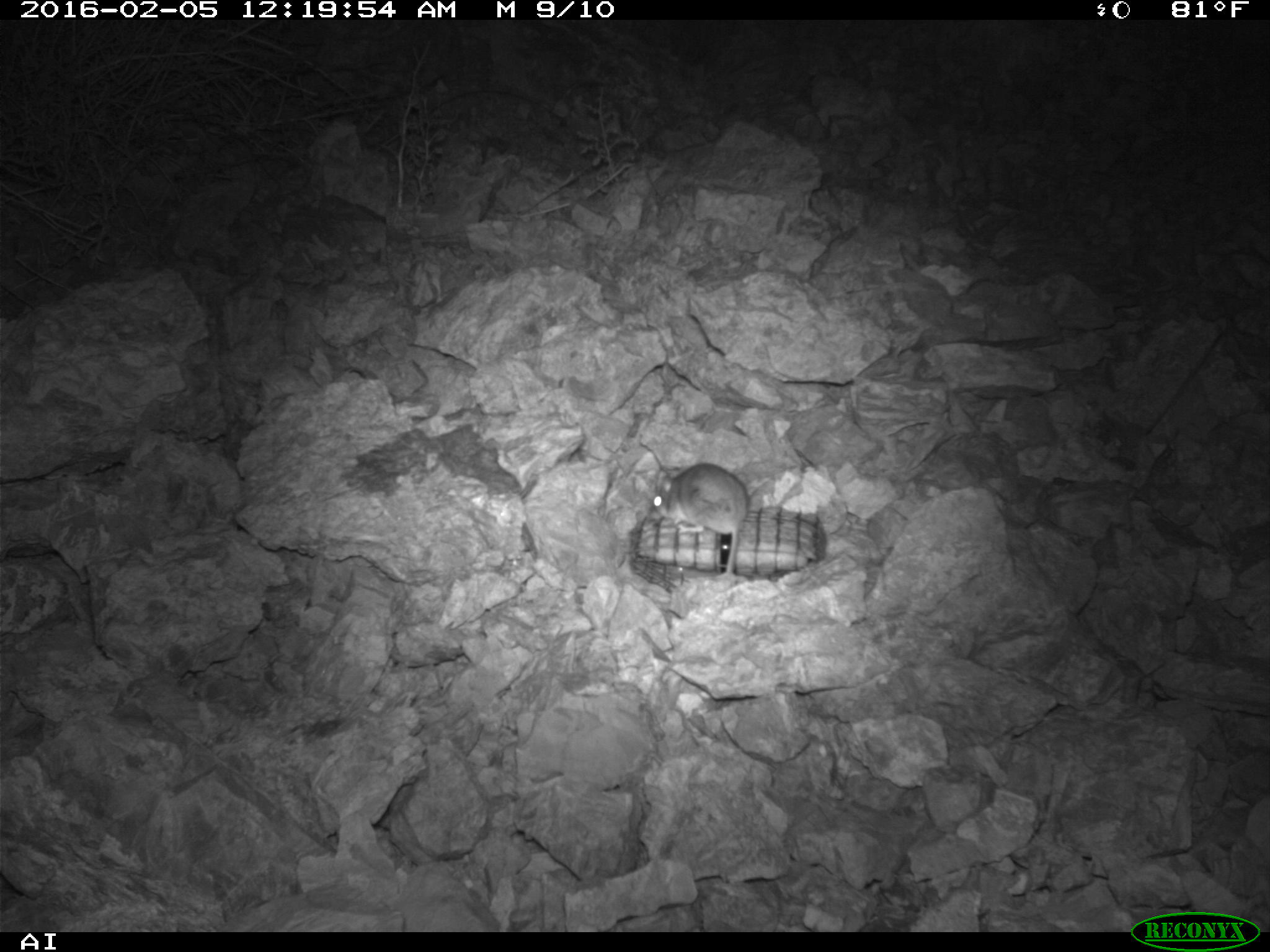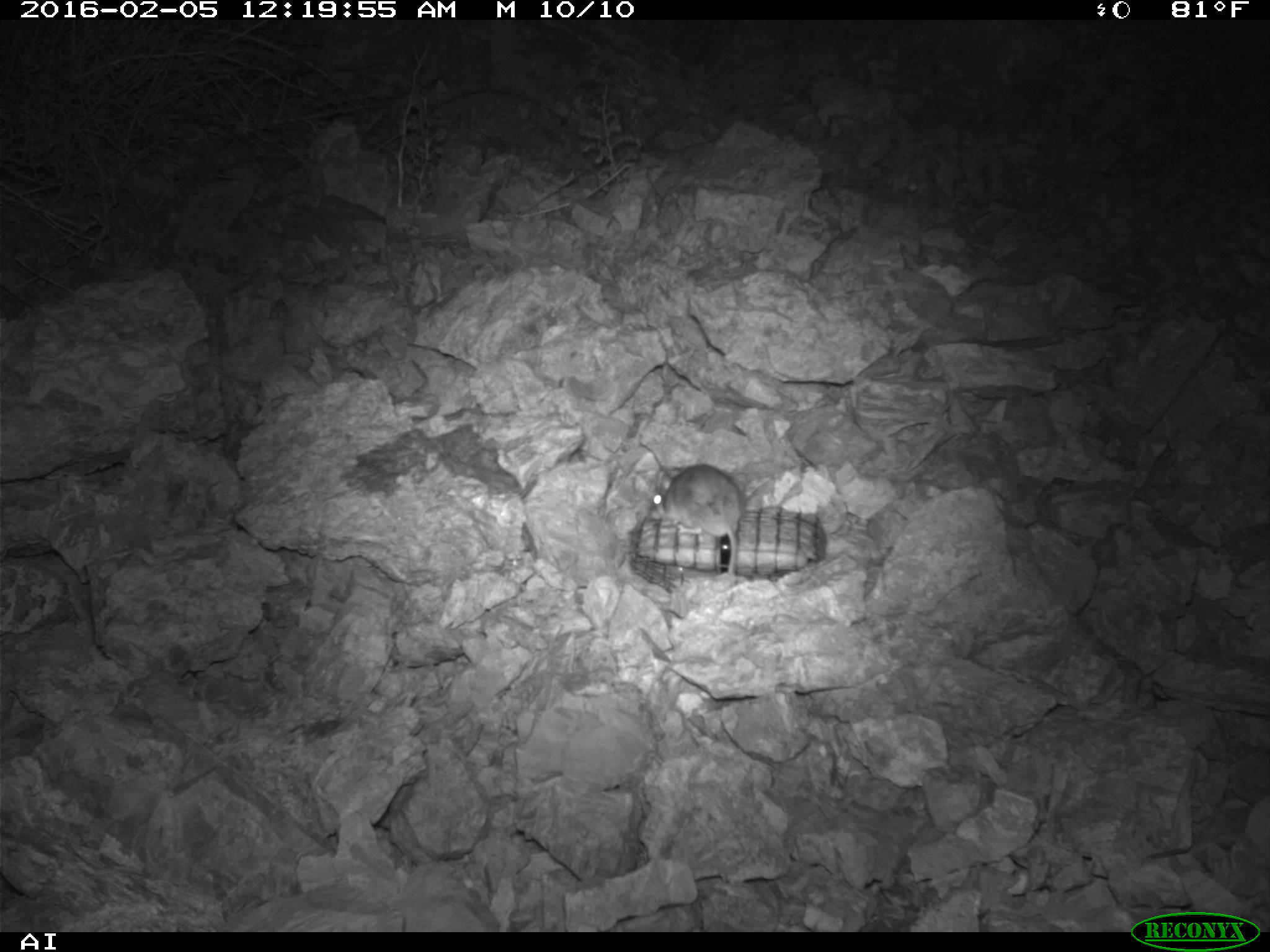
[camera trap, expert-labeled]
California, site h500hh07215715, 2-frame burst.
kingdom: Animalia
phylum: Chordata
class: Mammalia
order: Rodentia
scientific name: Rodentia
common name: rodent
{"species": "rodent (Rodentia)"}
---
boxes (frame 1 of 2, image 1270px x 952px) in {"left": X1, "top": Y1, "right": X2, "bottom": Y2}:
rodent: {"left": 653, "top": 461, "right": 748, "bottom": 580}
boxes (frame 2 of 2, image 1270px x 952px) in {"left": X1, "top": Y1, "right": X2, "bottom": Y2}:
rodent: {"left": 651, "top": 464, "right": 744, "bottom": 579}